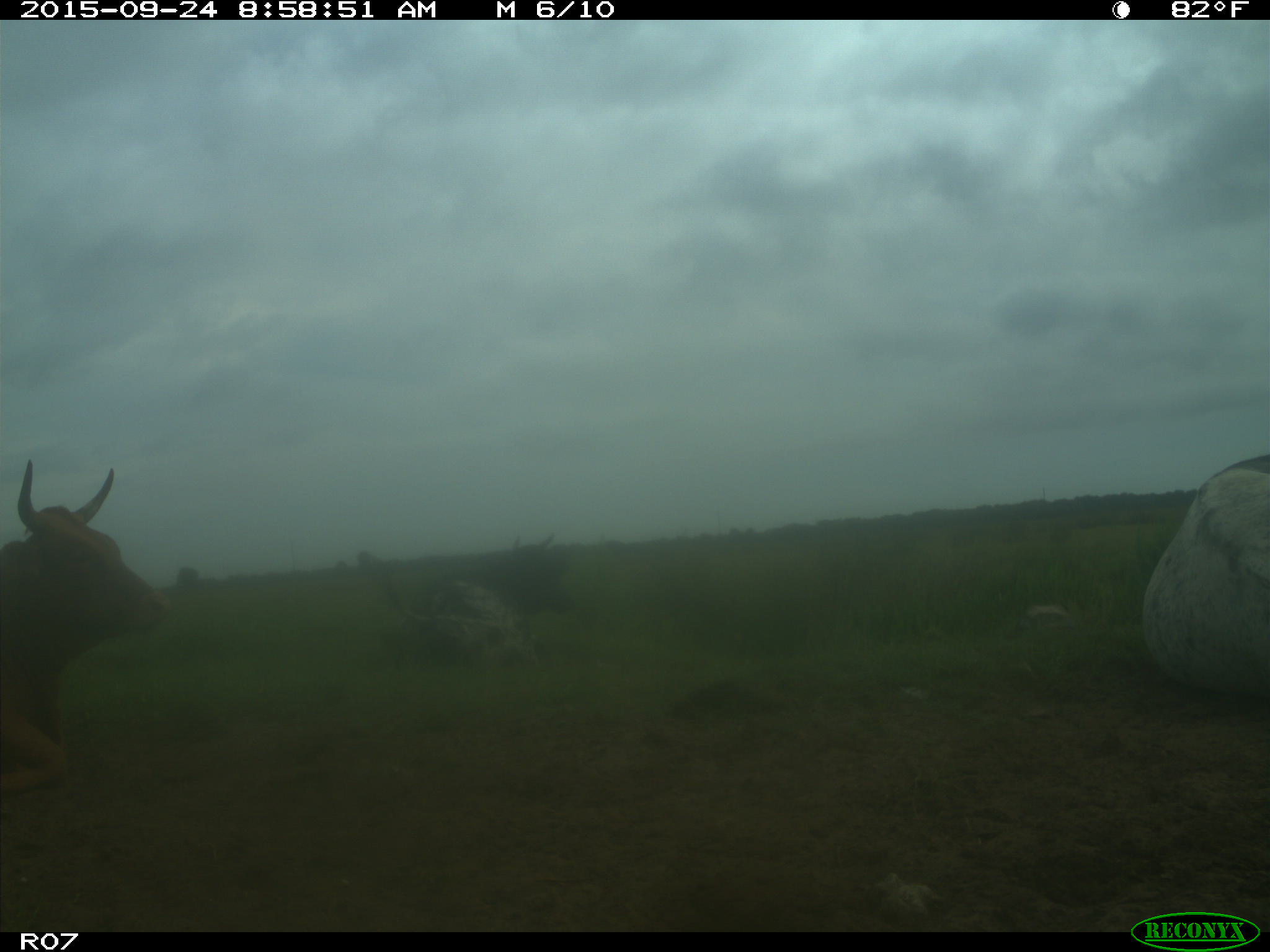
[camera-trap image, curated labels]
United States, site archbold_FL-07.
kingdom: Animalia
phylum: Chordata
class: Mammalia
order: Artiodactyla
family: Bovidae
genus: Bos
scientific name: Bos taurus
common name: domestic cow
Bos taurus (domestic cow).